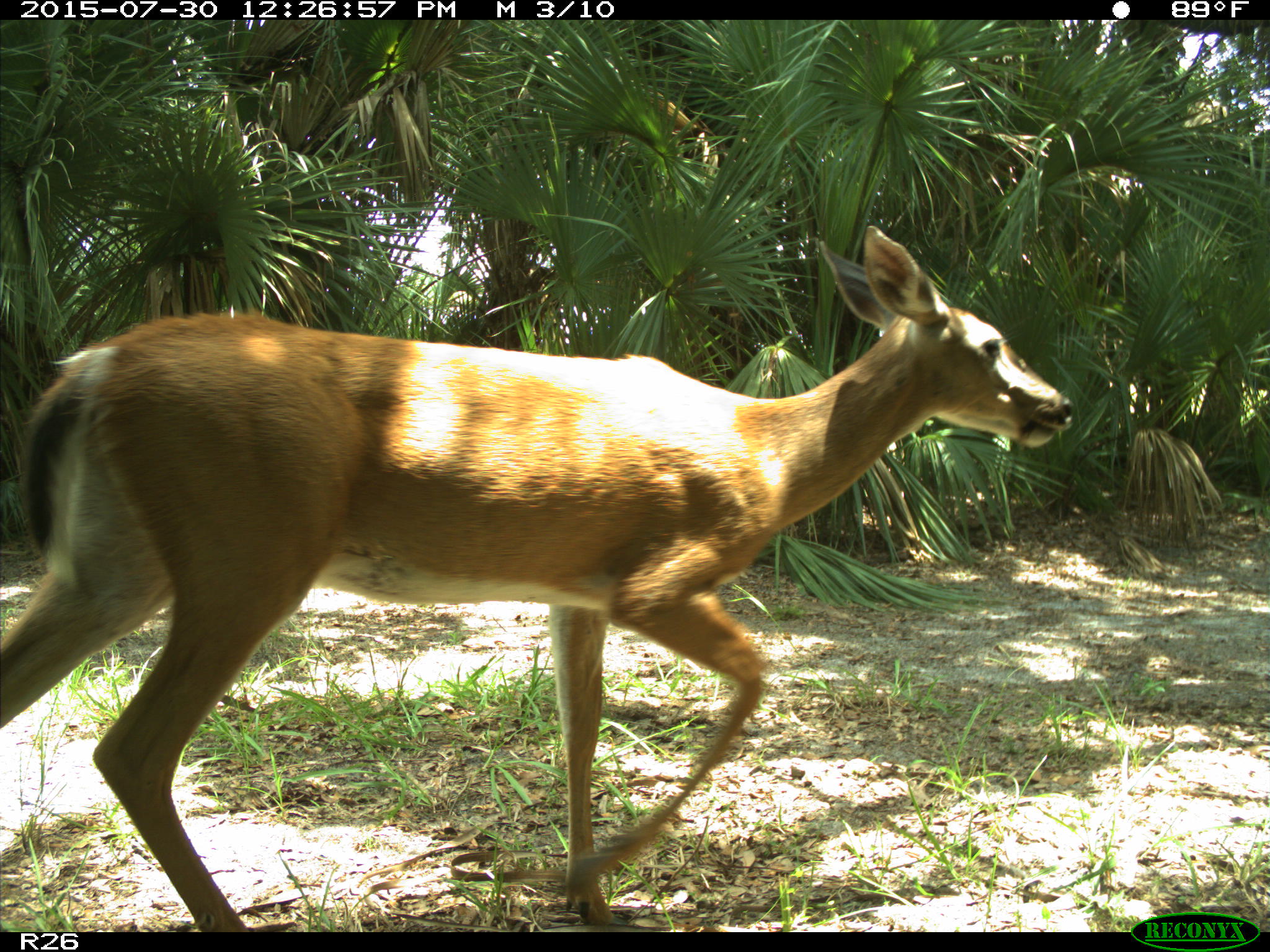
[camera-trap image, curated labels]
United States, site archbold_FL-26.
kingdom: Animalia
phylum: Chordata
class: Mammalia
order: Artiodactyla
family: Cervidae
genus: Odocoileus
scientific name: Odocoileus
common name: deer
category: unidentified deer